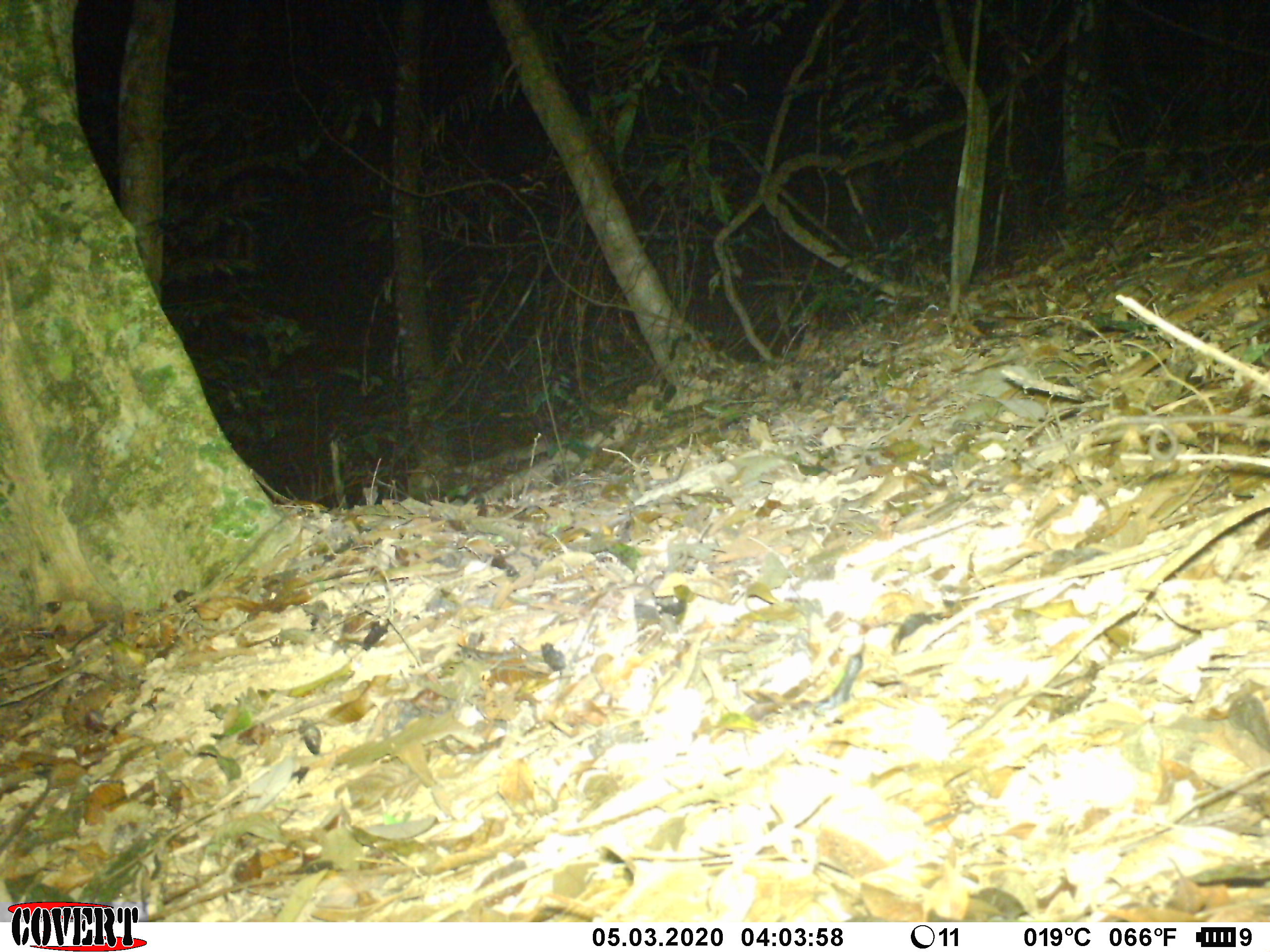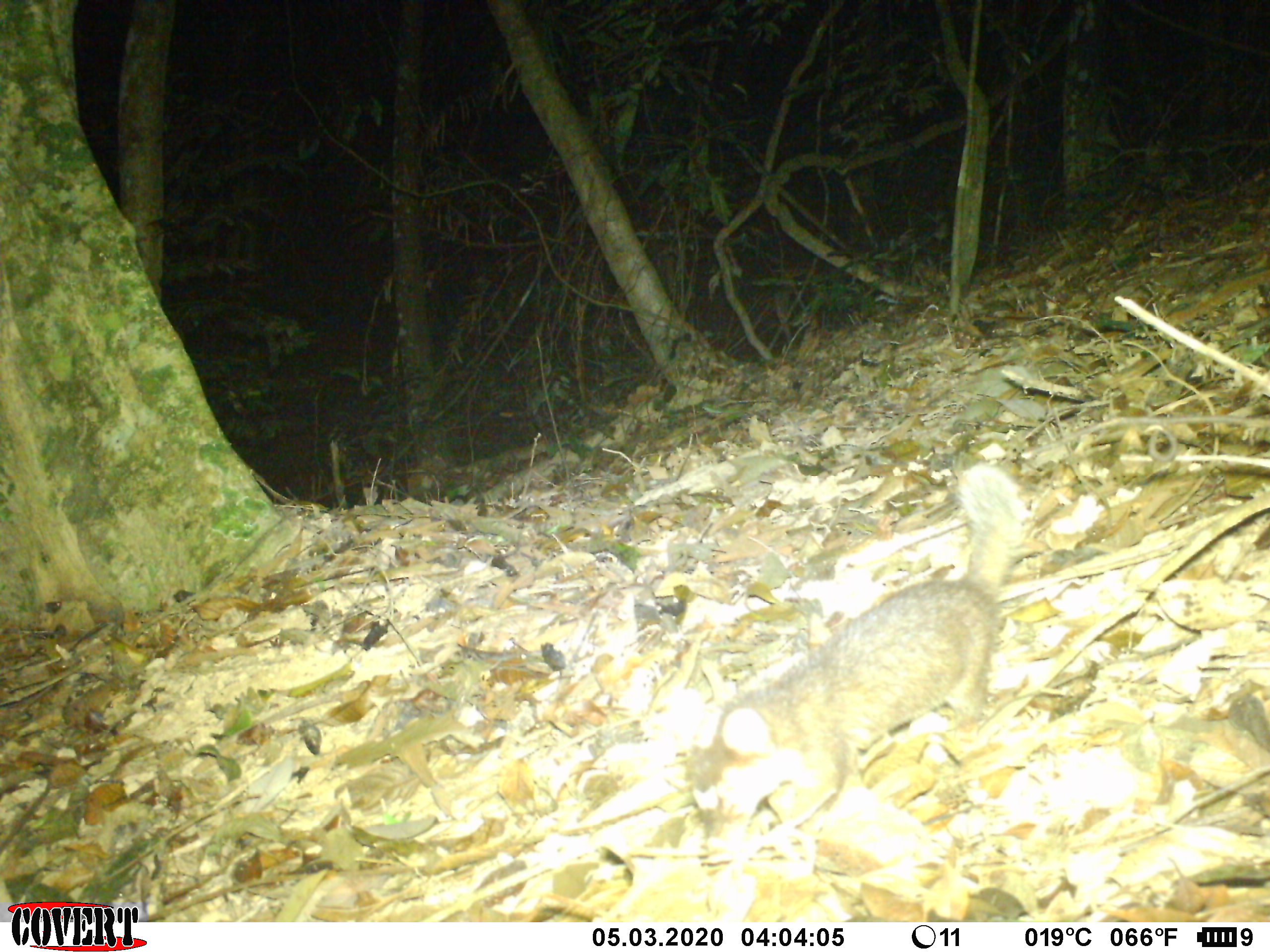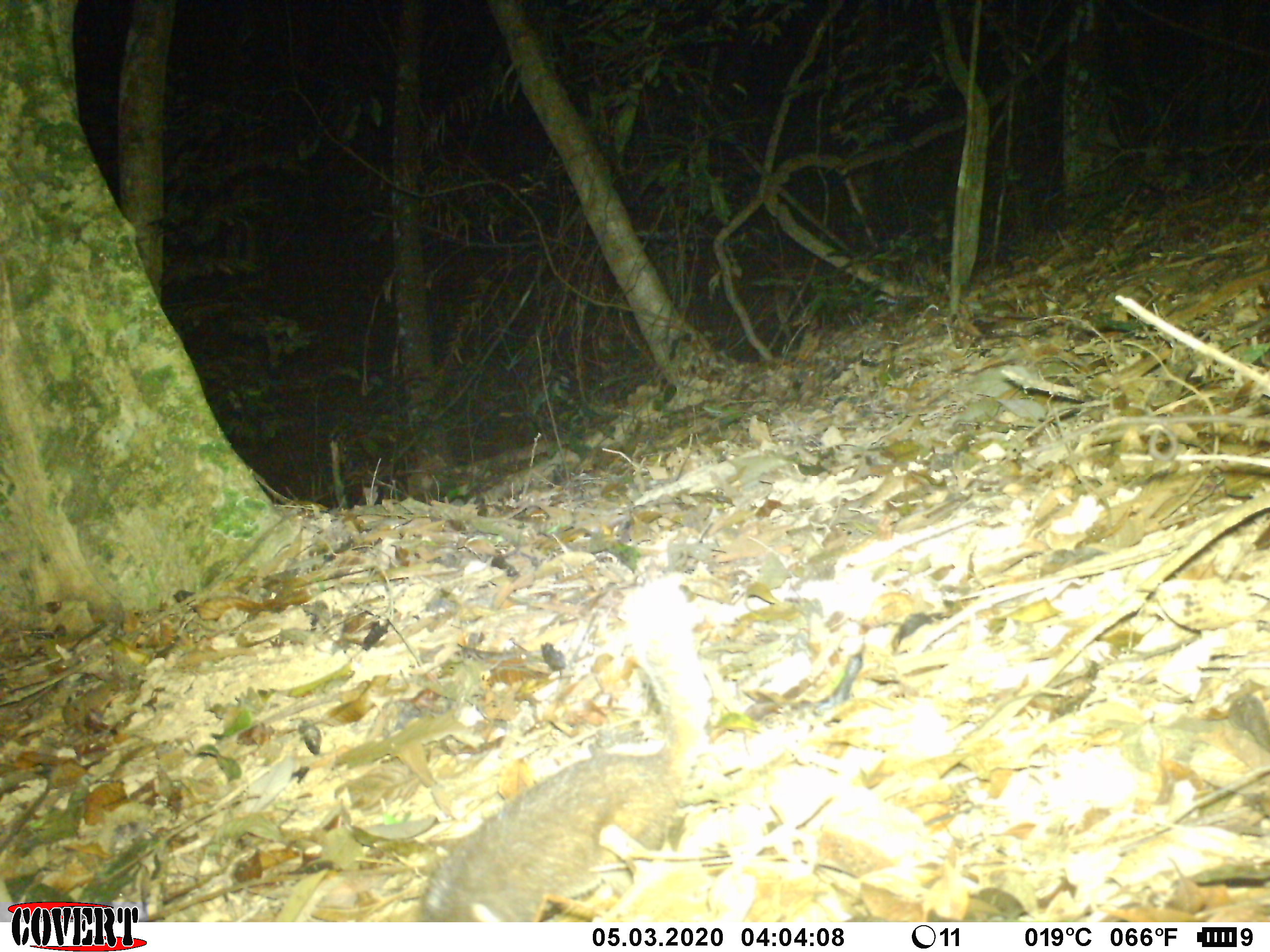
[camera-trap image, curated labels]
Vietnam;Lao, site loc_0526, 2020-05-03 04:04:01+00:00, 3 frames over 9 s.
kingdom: Animalia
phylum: Chordata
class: Mammalia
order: Carnivora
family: Mustelidae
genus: Melogale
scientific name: Melogale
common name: ferret badger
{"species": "ferret badger (Melogale)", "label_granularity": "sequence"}